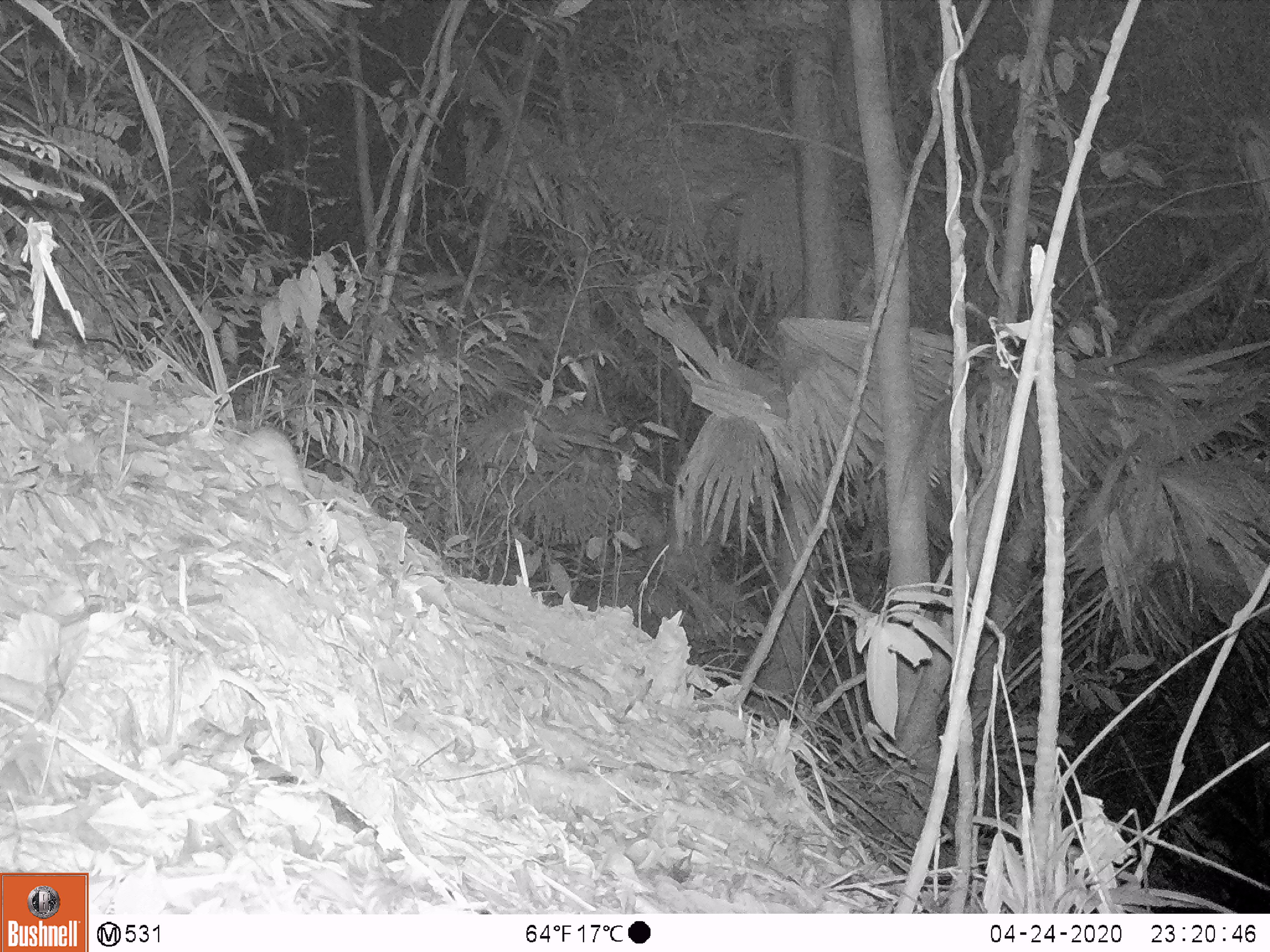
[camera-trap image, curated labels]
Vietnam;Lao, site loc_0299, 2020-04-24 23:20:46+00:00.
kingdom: Animalia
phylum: Chordata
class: Mammalia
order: Rodentia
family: Muridae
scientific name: Muridae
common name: old-world mice and rats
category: unidentified murid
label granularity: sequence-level